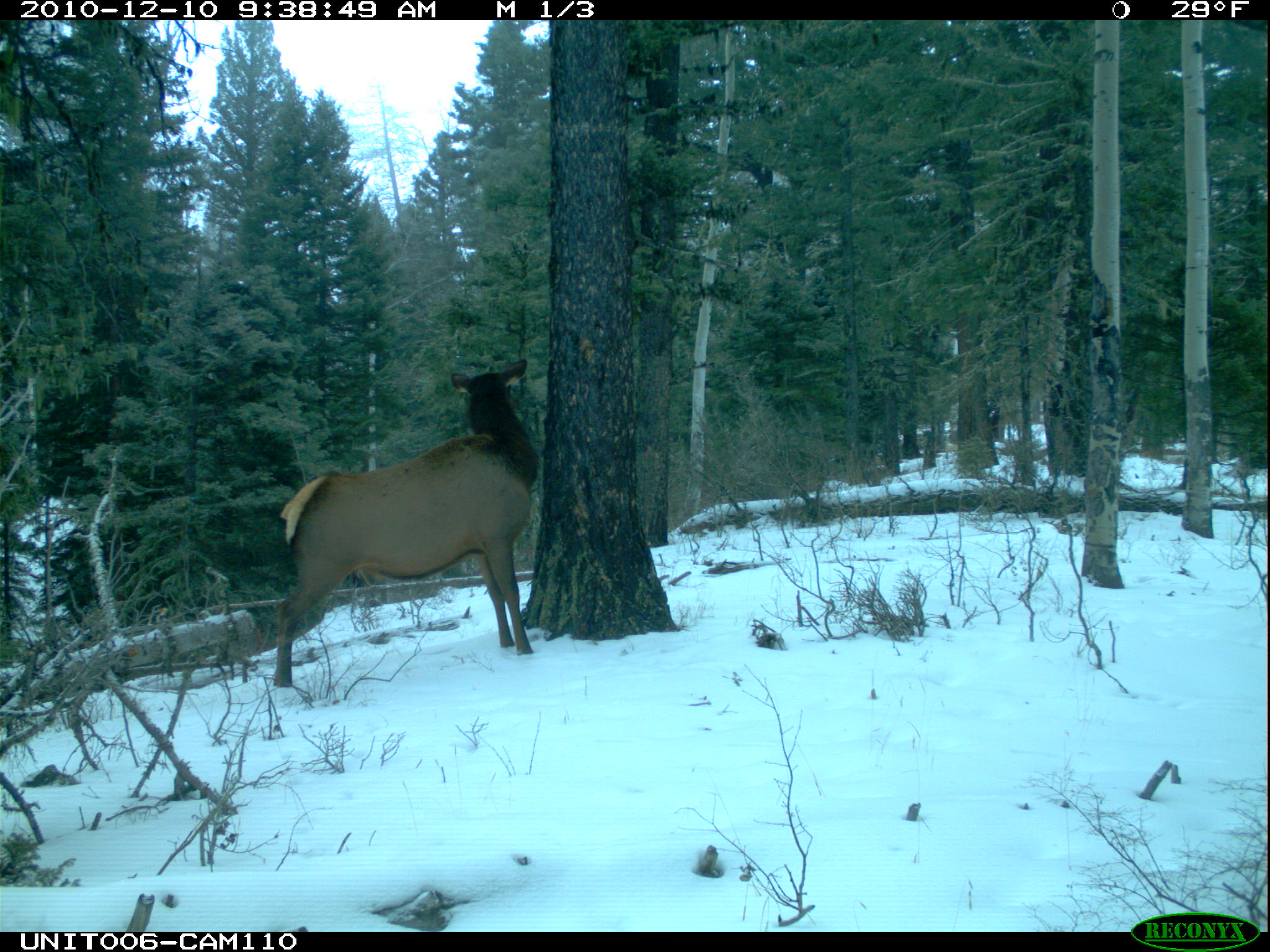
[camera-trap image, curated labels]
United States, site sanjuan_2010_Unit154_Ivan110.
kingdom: Animalia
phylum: Chordata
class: Mammalia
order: Artiodactyla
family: Cervidae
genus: Cervus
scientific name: Cervus elaphus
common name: red deer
Cervus elaphus (red deer).